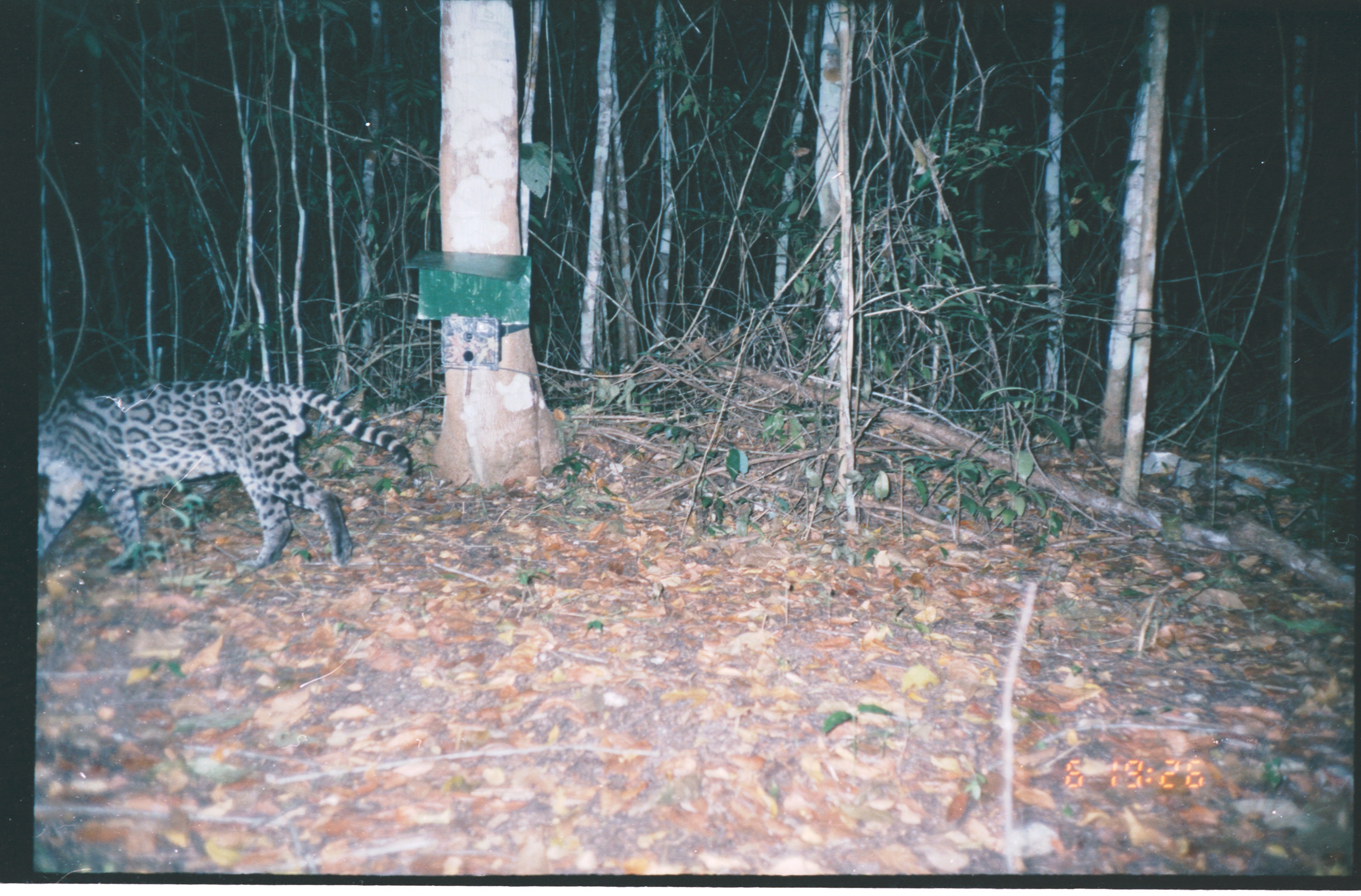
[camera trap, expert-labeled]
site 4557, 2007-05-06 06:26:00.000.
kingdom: Animalia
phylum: Chordata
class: Mammalia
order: Carnivora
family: Felidae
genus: Leopardus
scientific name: Leopardus pardalis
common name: ocelot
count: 1